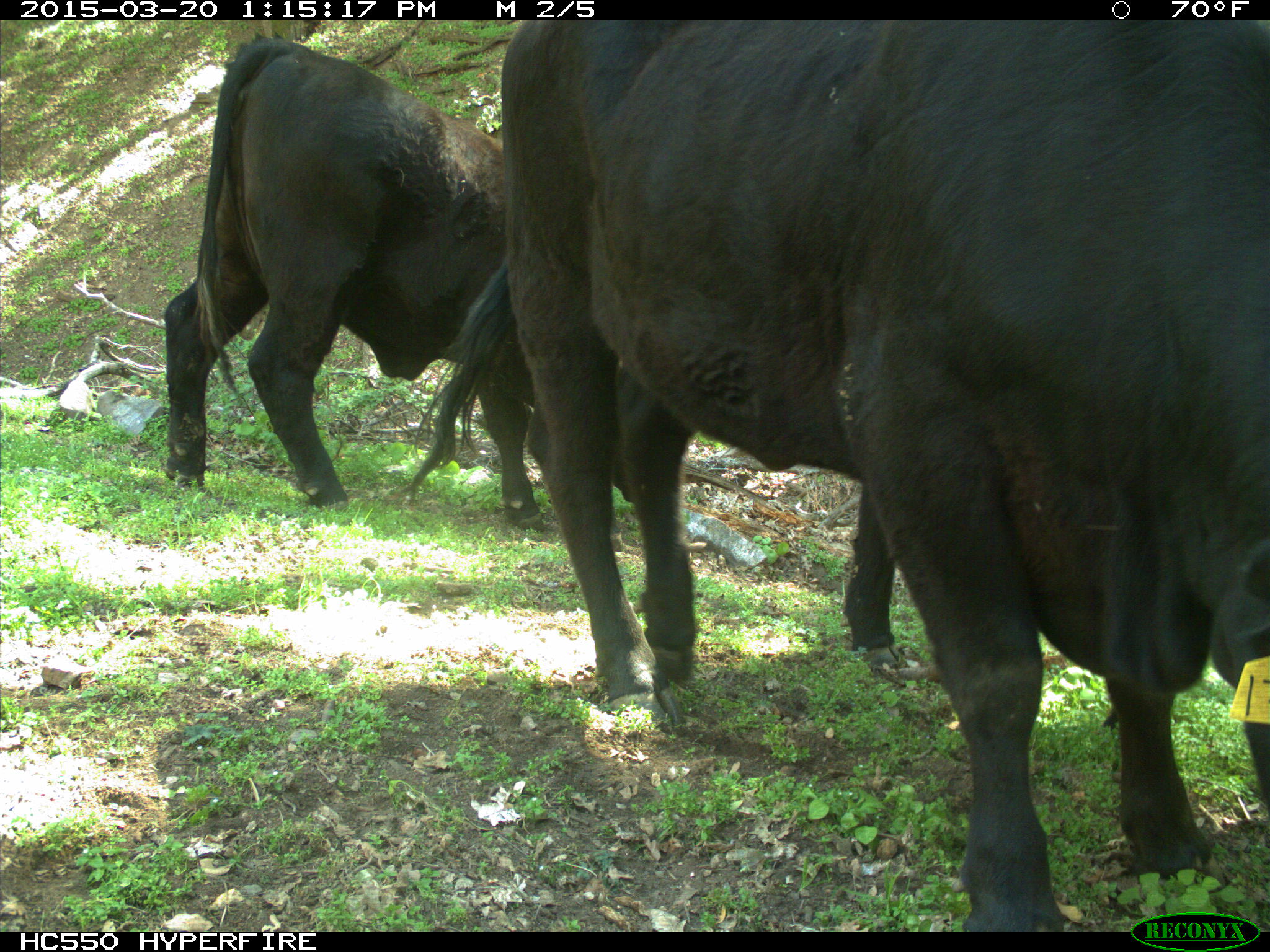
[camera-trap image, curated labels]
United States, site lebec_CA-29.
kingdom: Animalia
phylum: Chordata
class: Mammalia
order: Artiodactyla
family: Bovidae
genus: Bos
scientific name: Bos taurus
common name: domestic cow